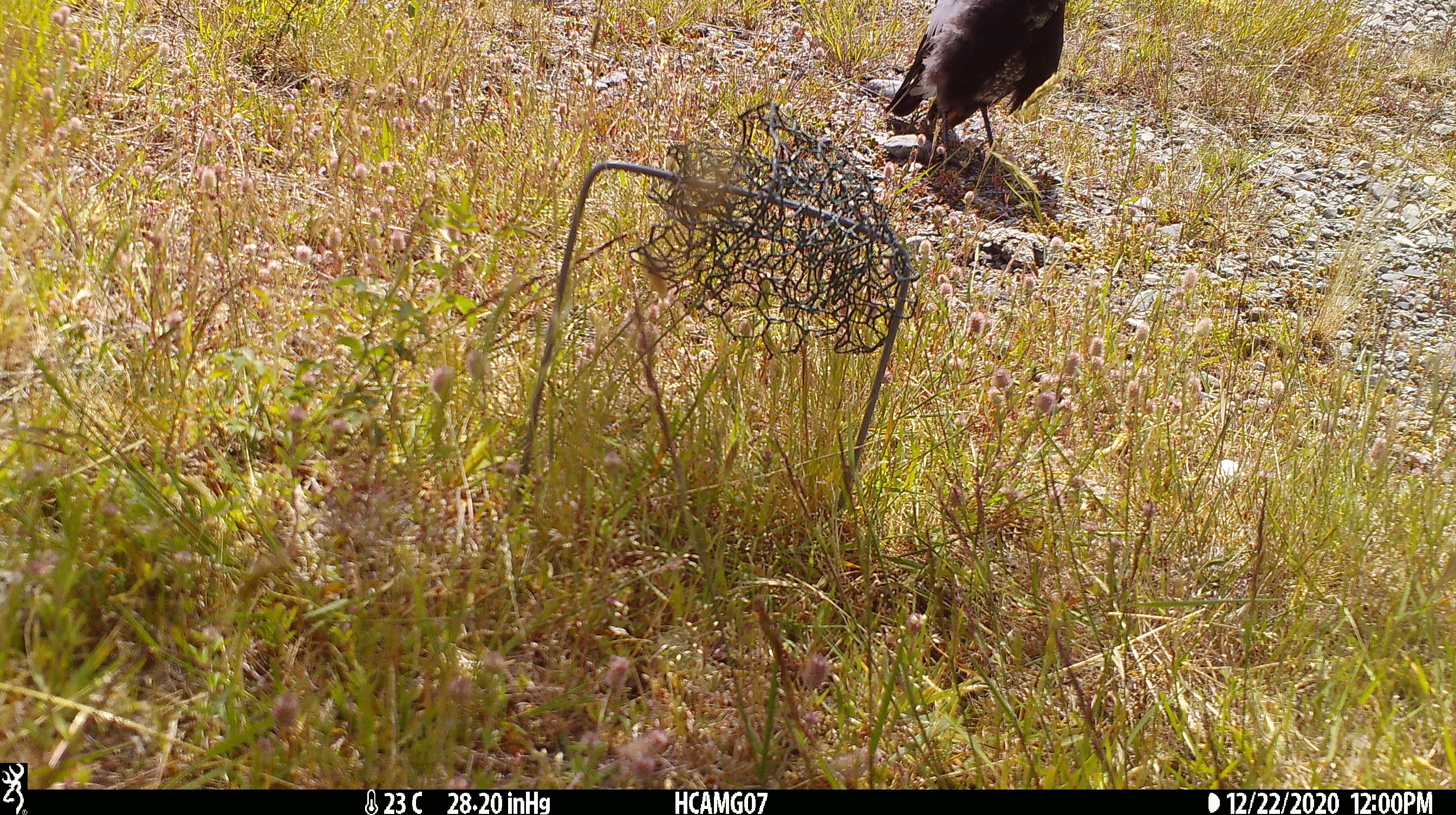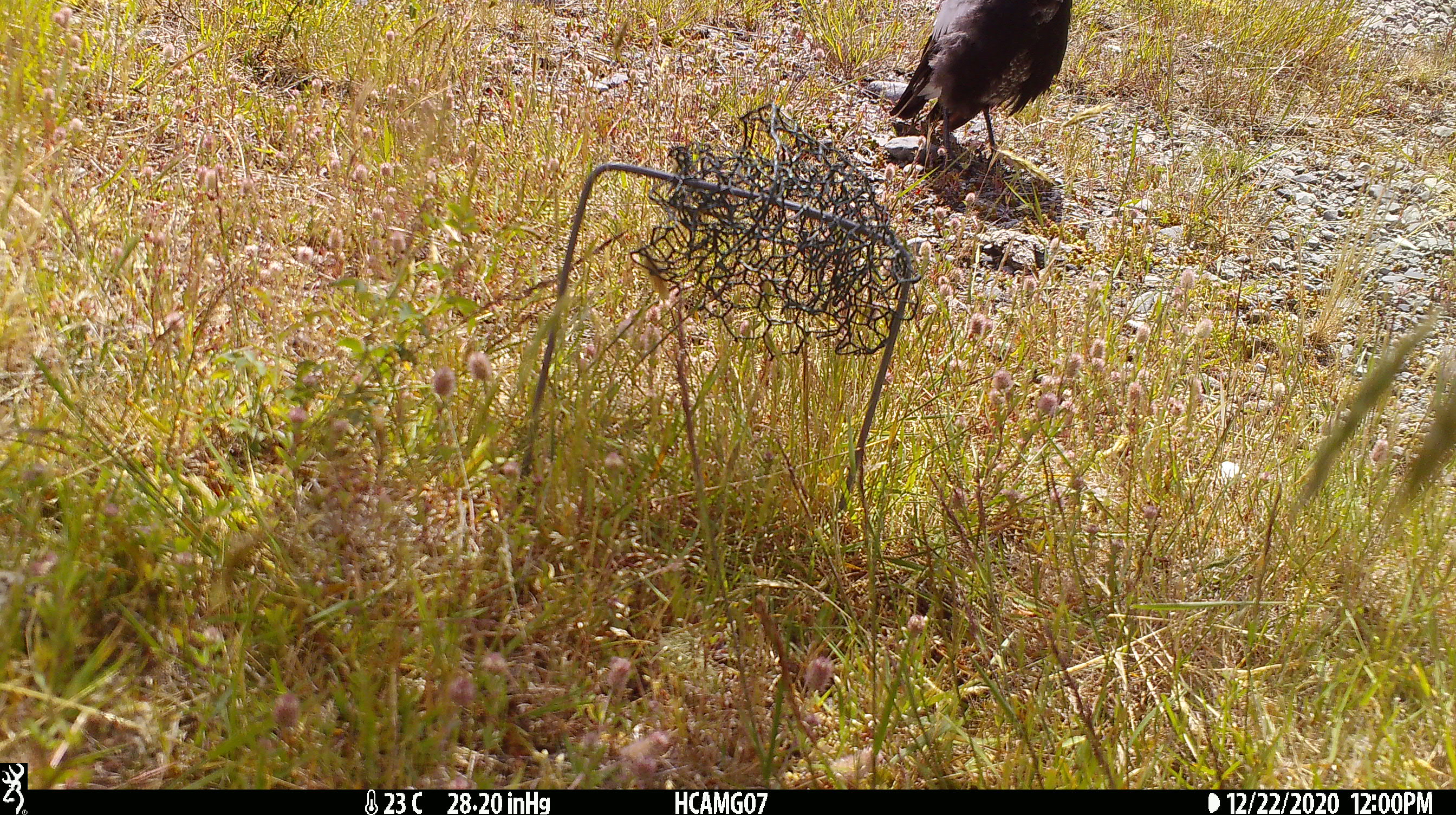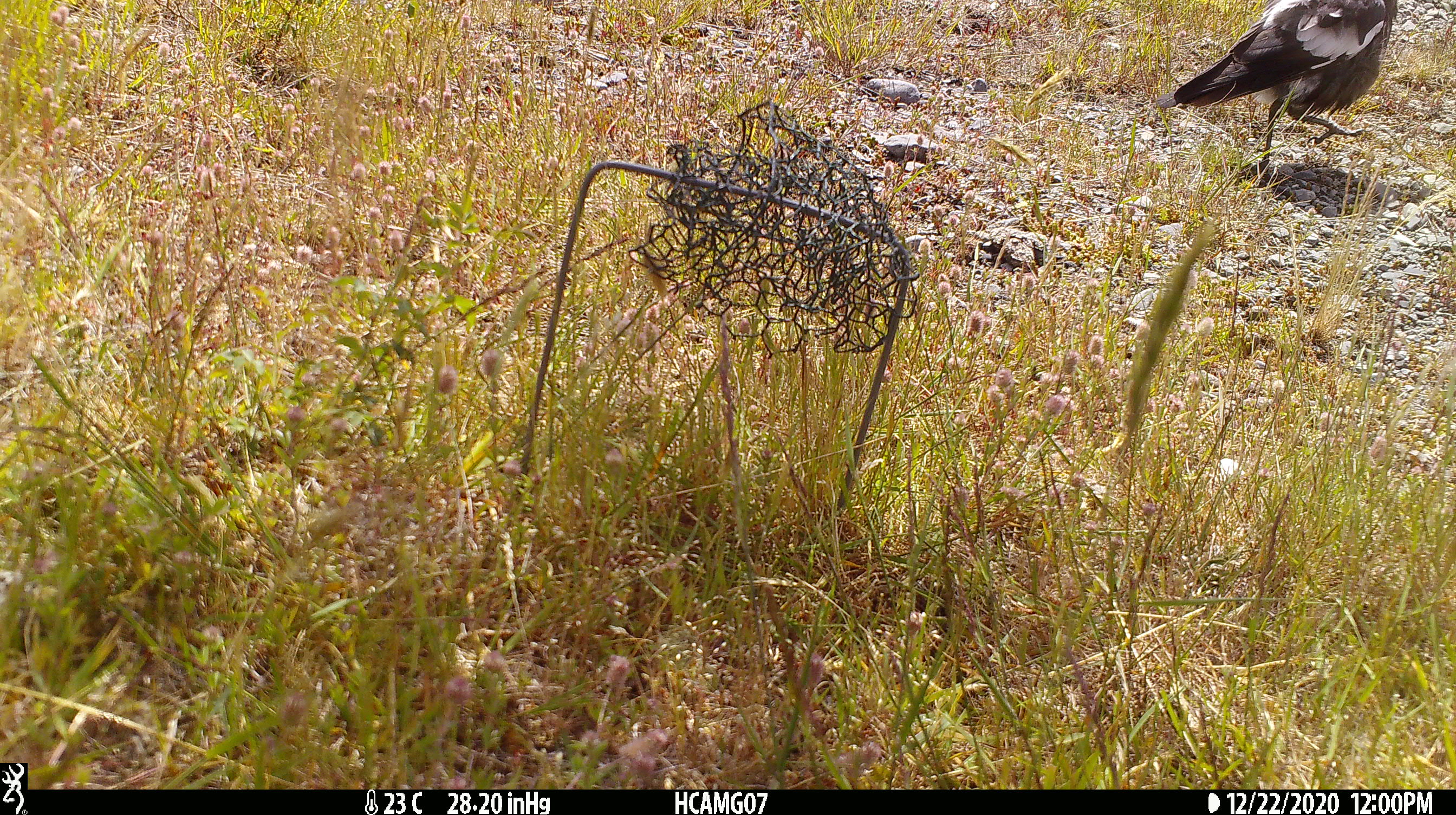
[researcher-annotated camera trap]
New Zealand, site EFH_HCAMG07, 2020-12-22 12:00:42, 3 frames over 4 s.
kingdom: Animalia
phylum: Chordata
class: Aves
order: Passeriformes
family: Artamidae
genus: Gymnorhina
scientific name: Gymnorhina tibicen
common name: australian magpie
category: magpie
Magpie (australian magpie) (Gymnorhina tibicen).